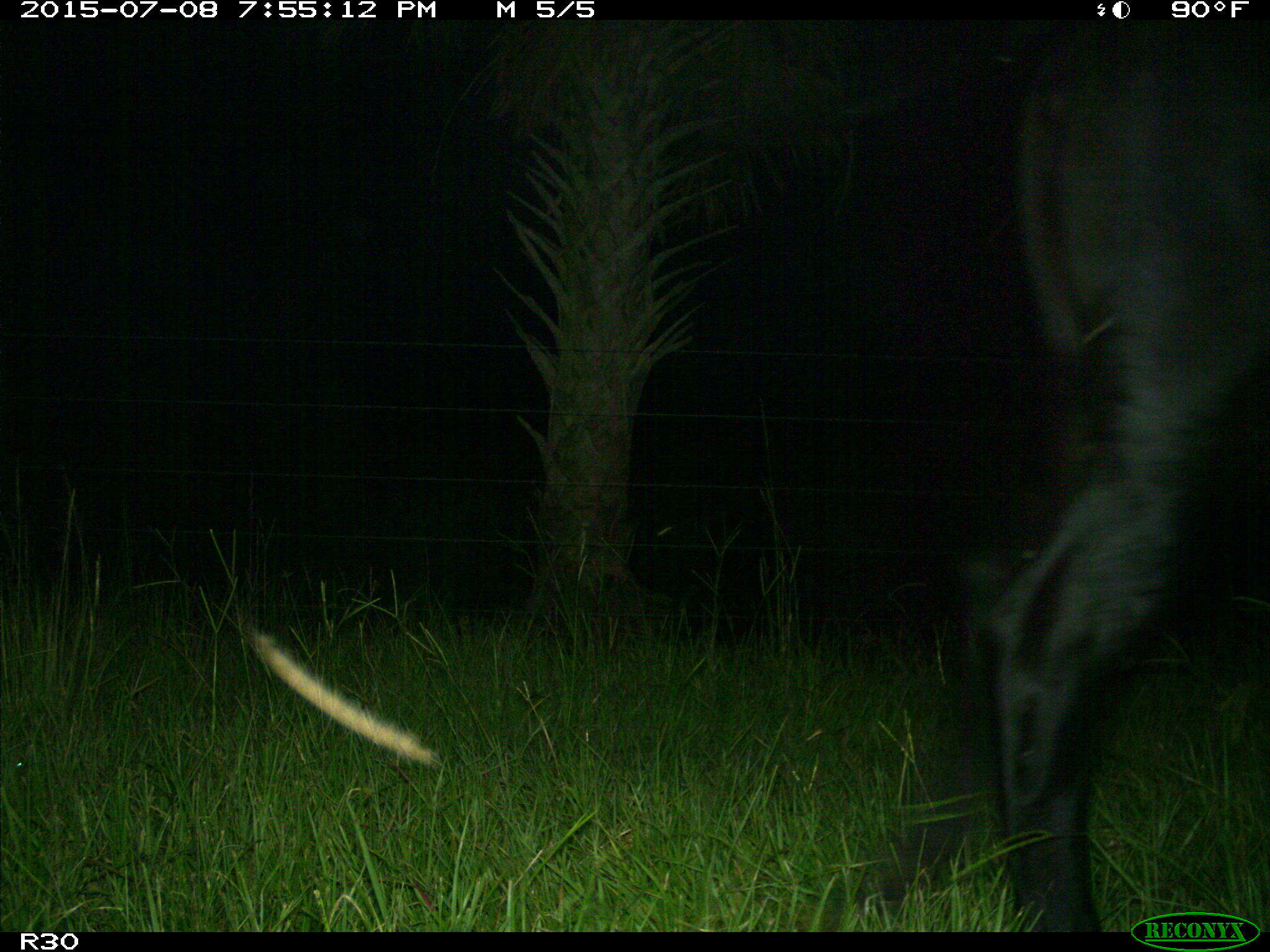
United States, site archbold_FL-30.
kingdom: Animalia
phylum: Chordata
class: Mammalia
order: Artiodactyla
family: Bovidae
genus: Bos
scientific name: Bos taurus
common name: domestic cow